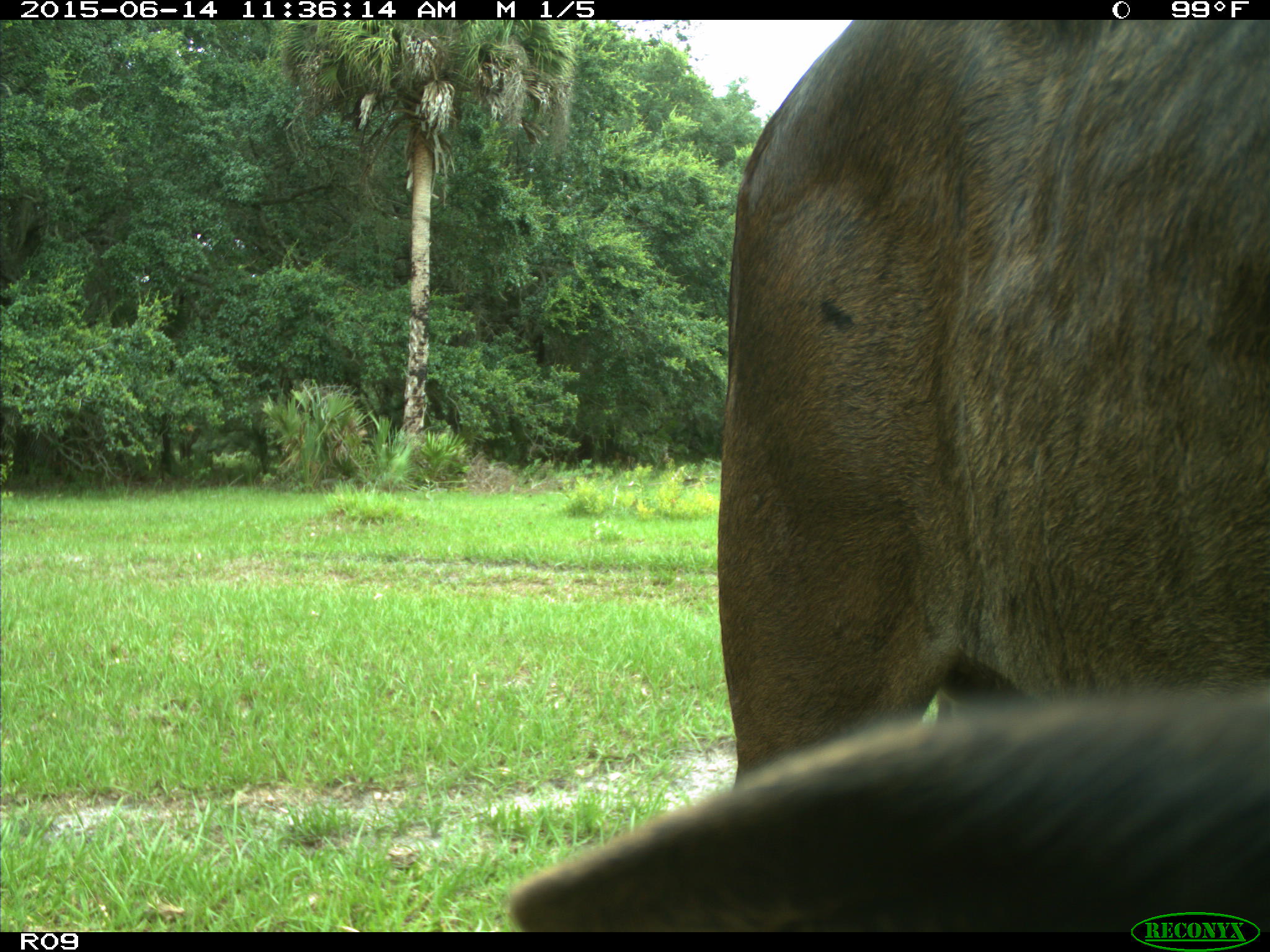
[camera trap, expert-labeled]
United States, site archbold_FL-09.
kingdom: Animalia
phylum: Chordata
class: Mammalia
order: Artiodactyla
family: Bovidae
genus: Bos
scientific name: Bos taurus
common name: domestic cow